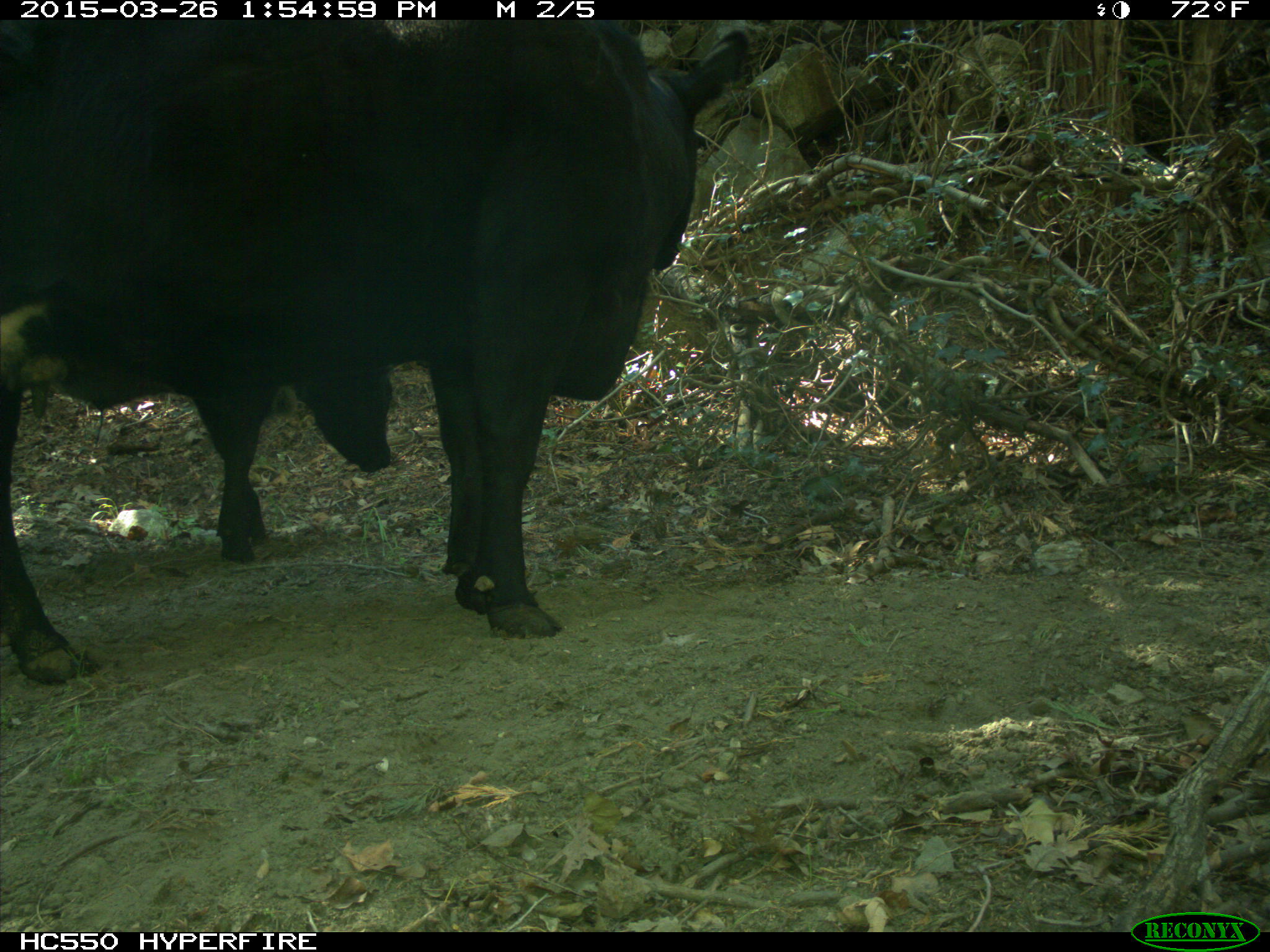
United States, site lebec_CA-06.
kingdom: Animalia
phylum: Chordata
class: Mammalia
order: Artiodactyla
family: Bovidae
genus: Bos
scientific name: Bos taurus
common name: domestic cow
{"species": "Bos taurus (domestic cow)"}